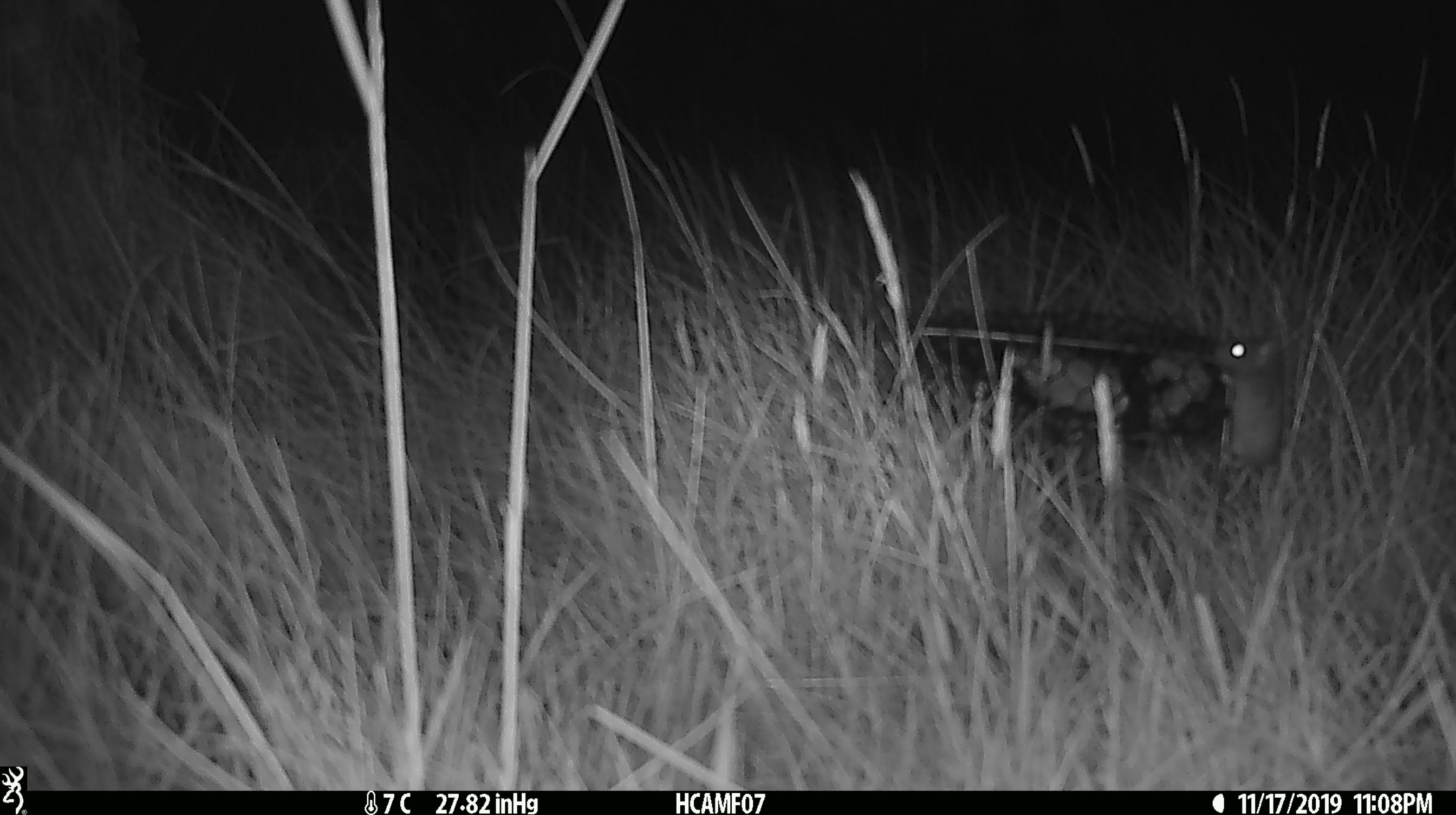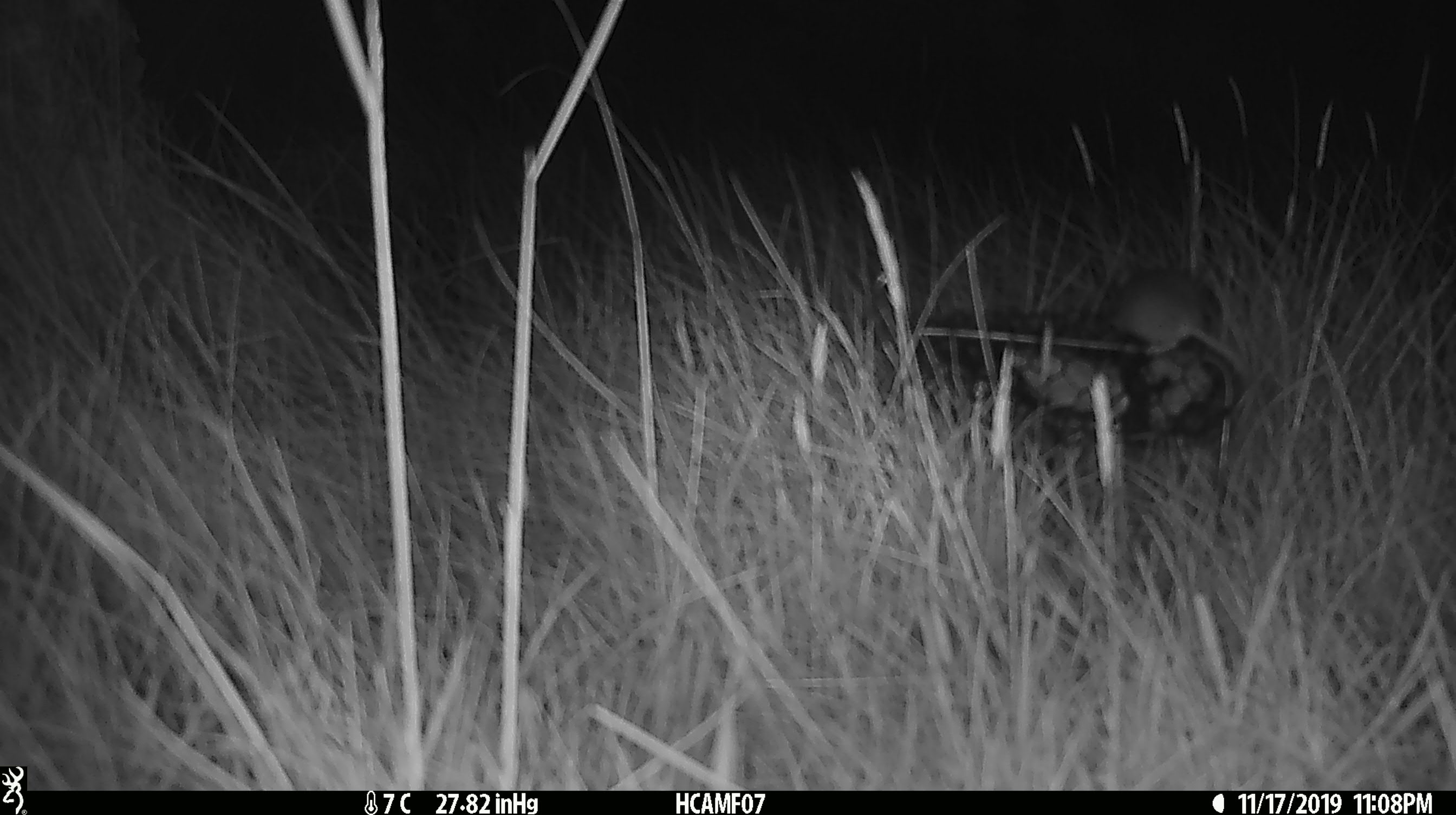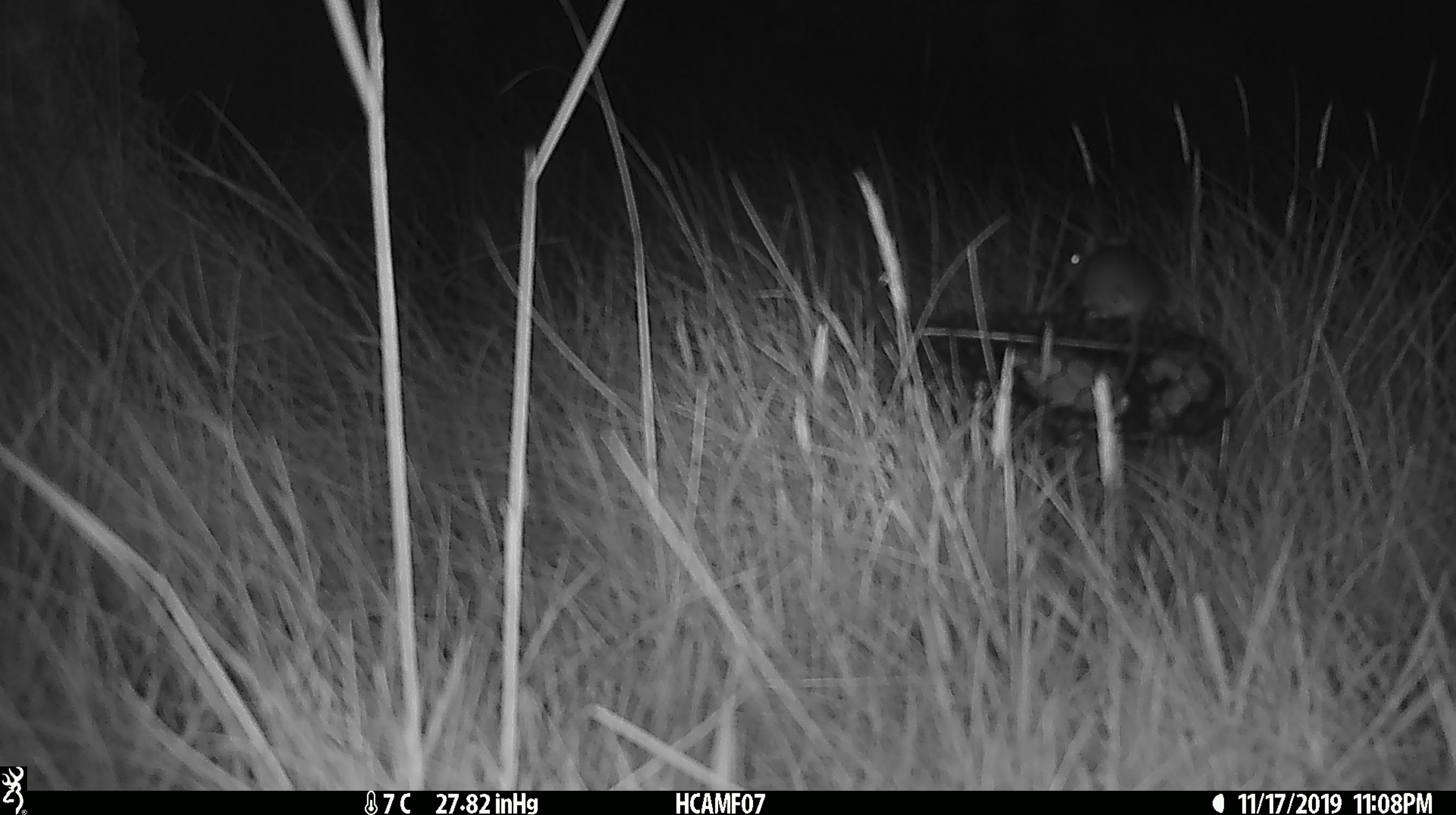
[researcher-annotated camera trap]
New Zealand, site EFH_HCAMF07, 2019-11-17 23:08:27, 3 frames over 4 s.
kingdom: Animalia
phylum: Chordata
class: Mammalia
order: Rodentia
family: Muridae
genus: Mus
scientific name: Mus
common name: mouse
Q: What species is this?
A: Mouse (Mus).